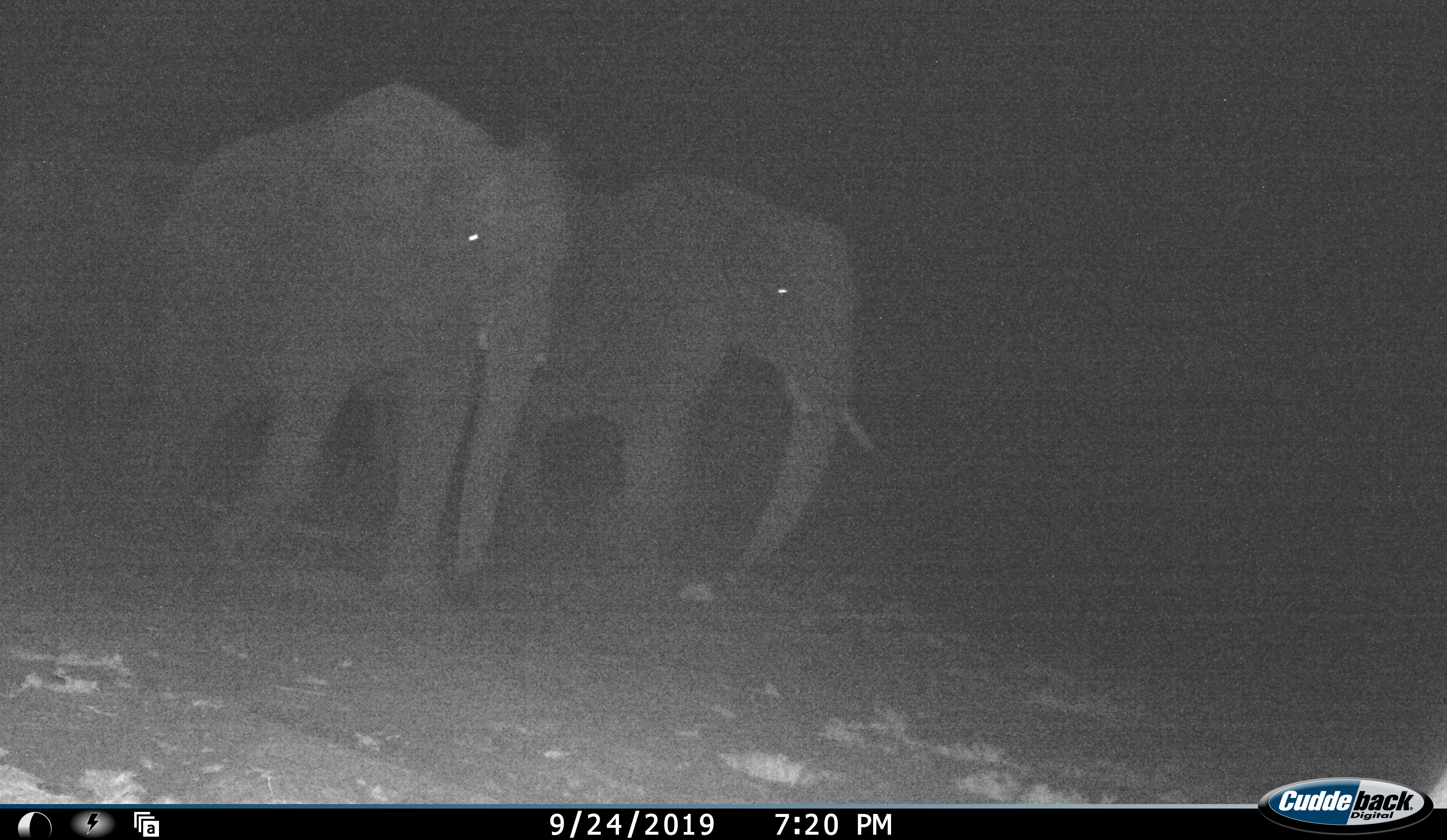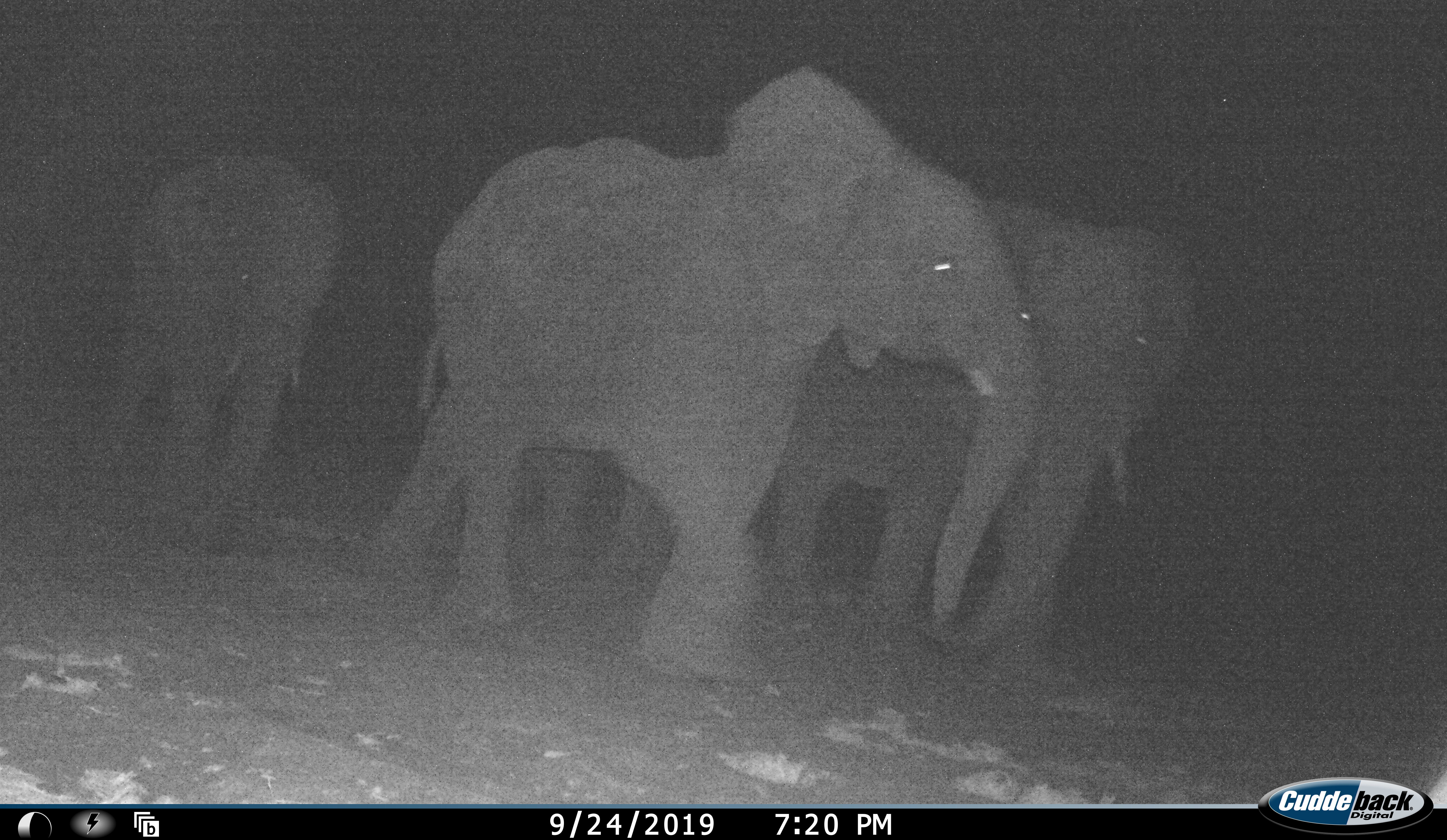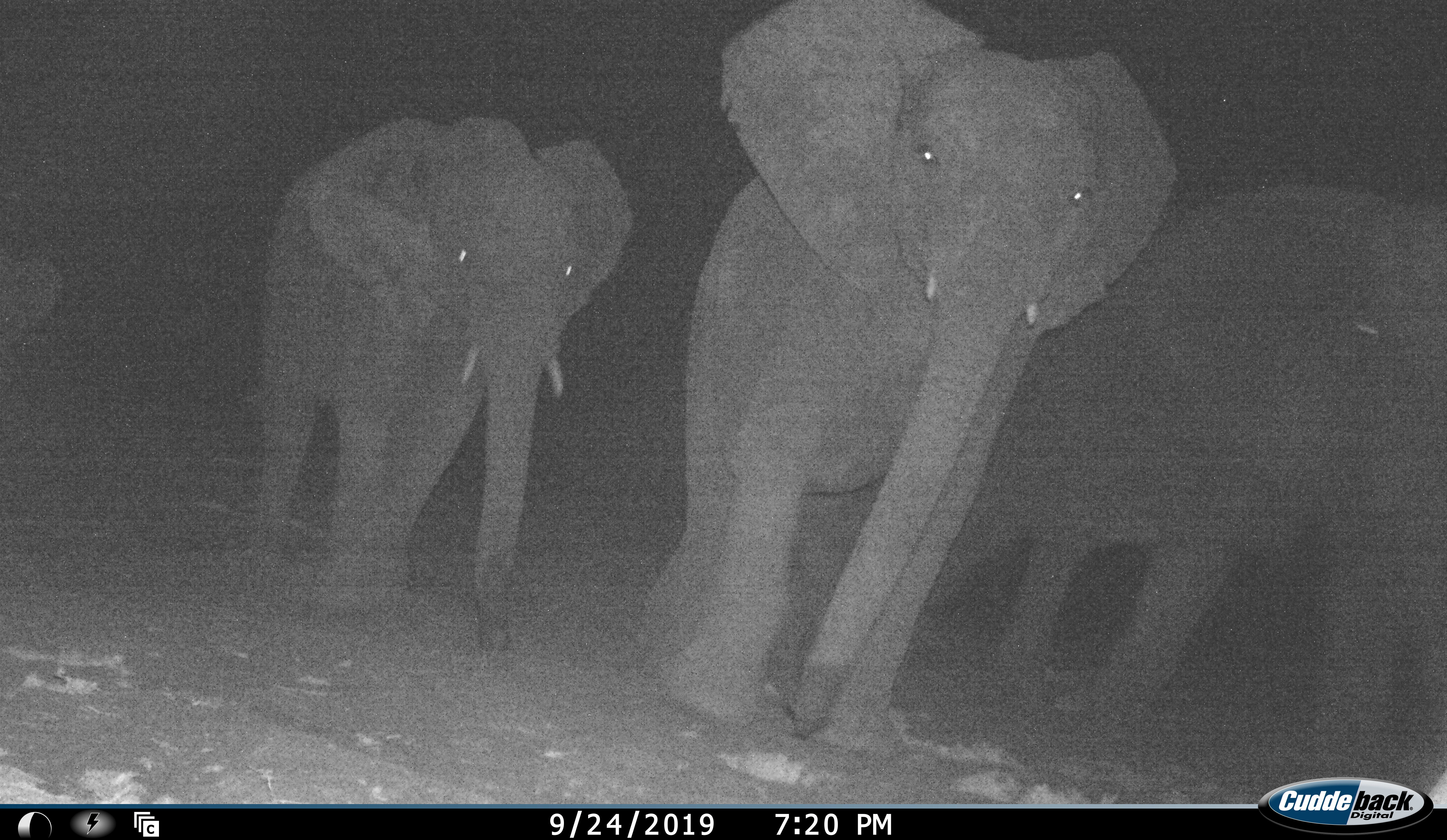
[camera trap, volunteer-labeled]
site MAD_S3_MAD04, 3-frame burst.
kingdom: Animalia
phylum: Chordata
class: Mammalia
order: Proboscidea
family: Elephantidae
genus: Loxodonta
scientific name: Loxodonta africana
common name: african bush elephant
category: elephant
Elephant (african bush elephant) (Loxodonta africana), count 4. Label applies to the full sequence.